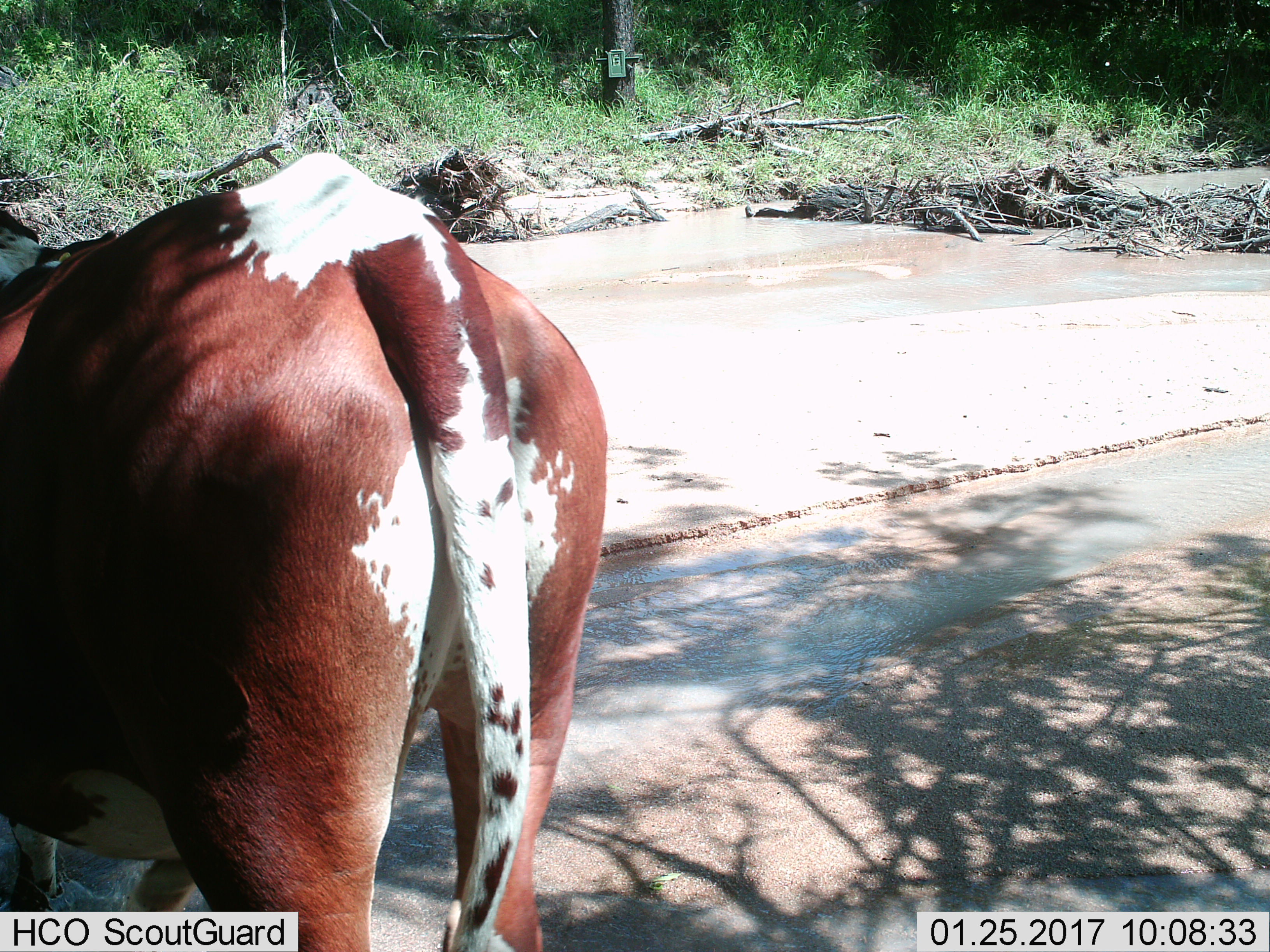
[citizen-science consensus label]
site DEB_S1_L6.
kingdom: Animalia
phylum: Chordata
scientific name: Vertebrata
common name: domestic animal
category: domesticanimal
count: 1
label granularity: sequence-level